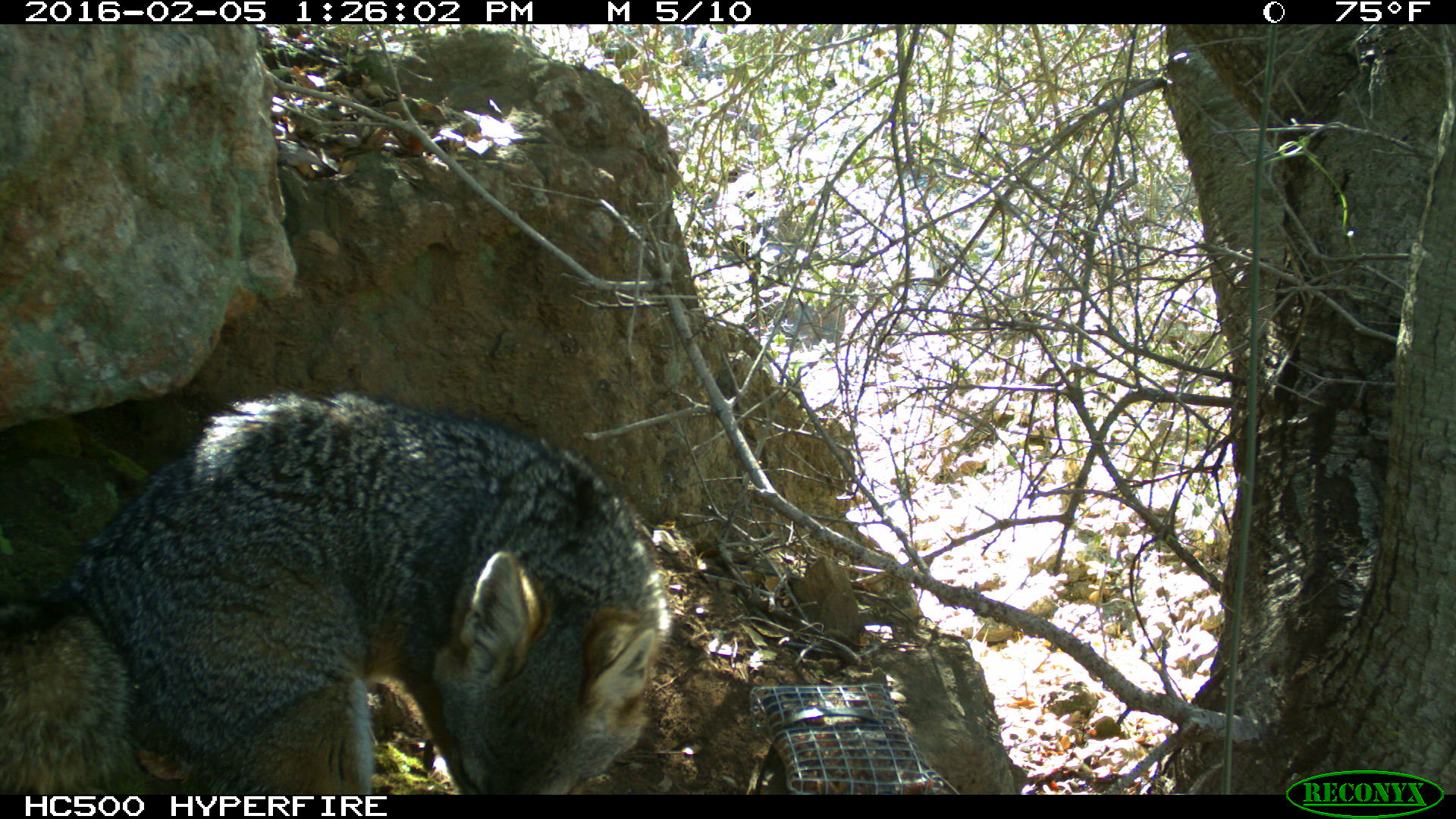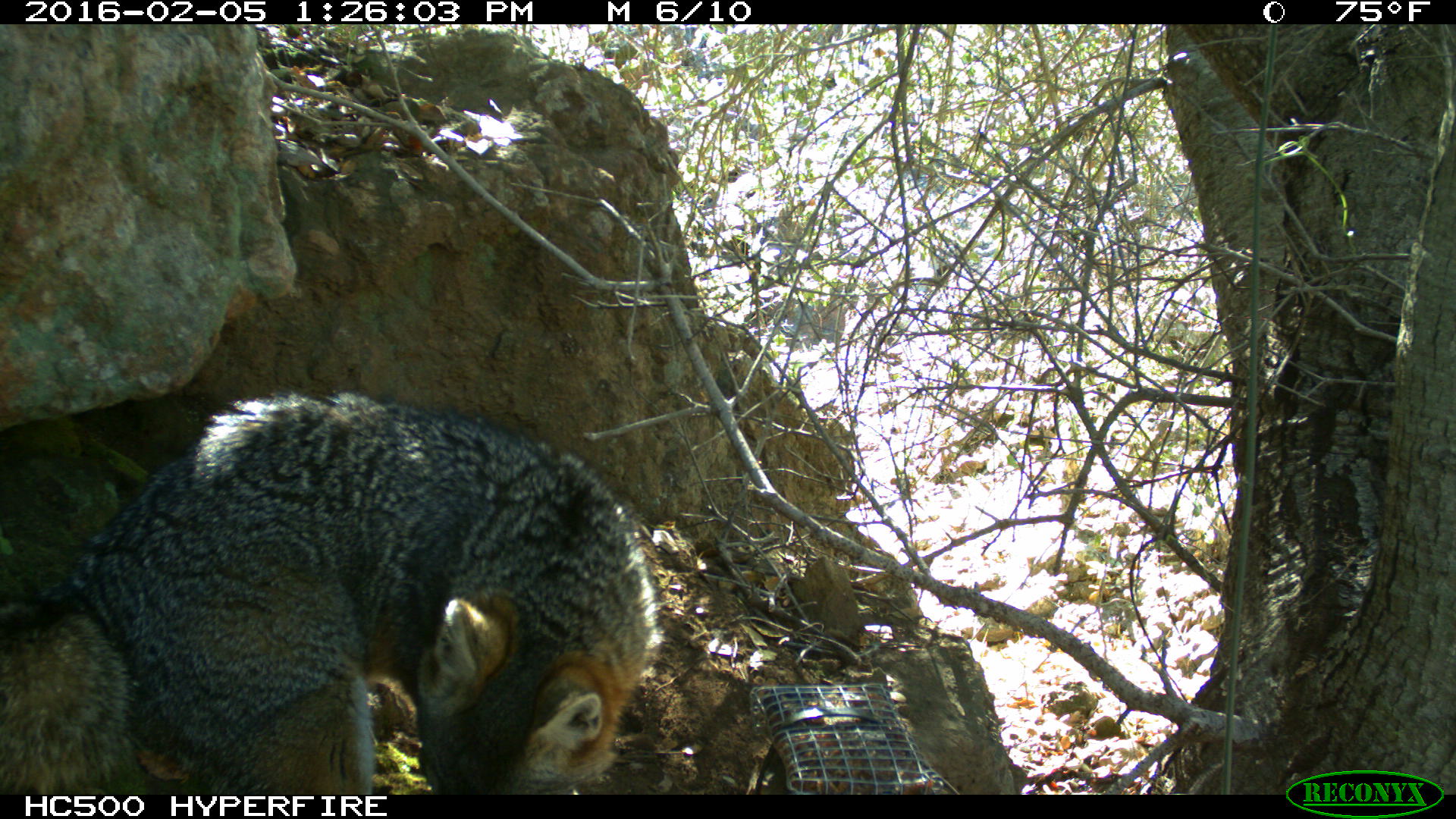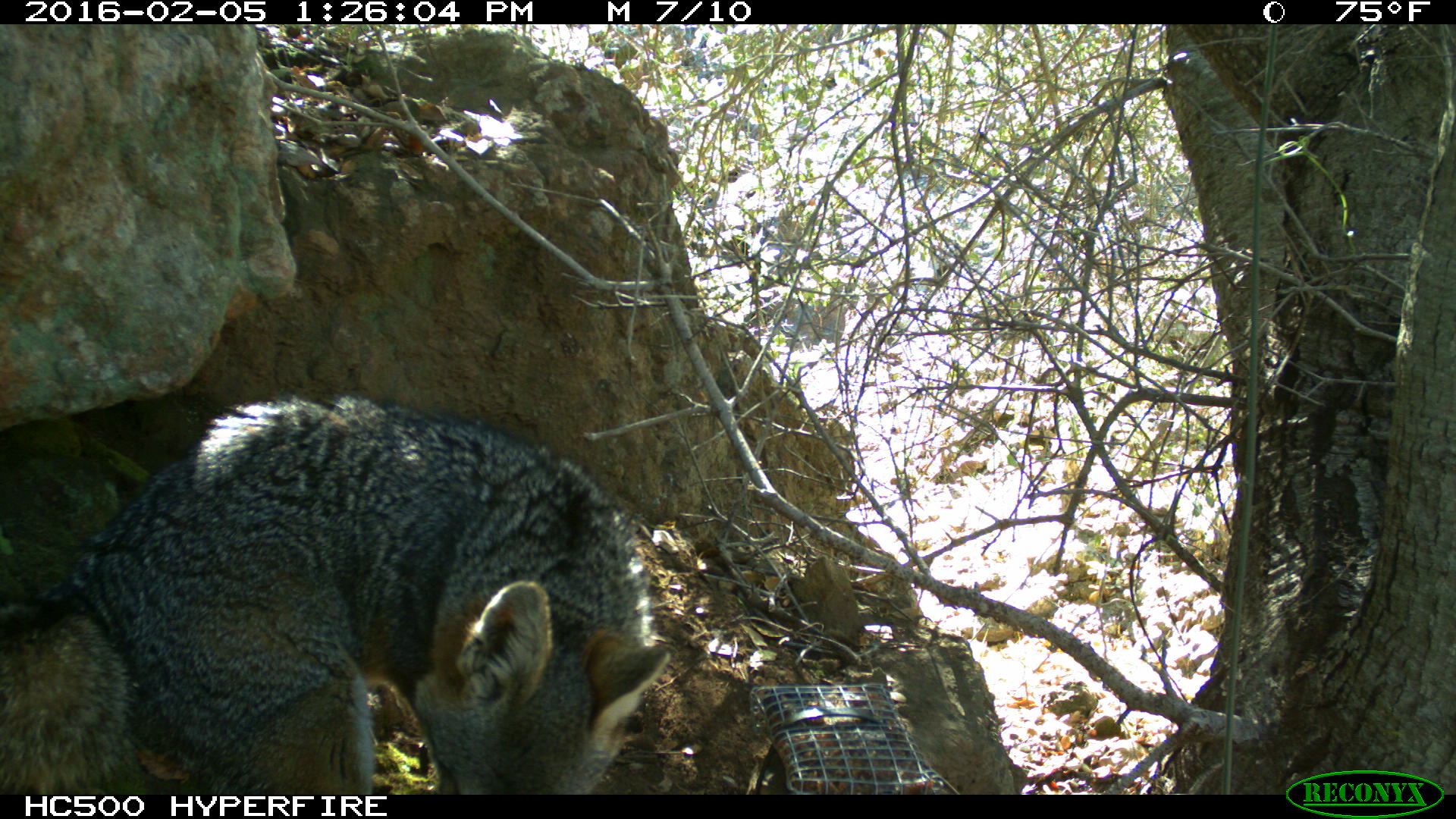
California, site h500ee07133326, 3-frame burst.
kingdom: Animalia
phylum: Chordata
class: Mammalia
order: Carnivora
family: Canidae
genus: Urocyon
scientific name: Urocyon littoralis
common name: island fox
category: fox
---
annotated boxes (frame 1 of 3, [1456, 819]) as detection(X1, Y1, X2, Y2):
fox: detection(0, 389, 674, 794)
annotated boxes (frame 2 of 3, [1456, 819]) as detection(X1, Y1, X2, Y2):
fox: detection(0, 389, 663, 792)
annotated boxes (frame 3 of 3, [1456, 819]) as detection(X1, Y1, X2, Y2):
fox: detection(0, 391, 673, 793)